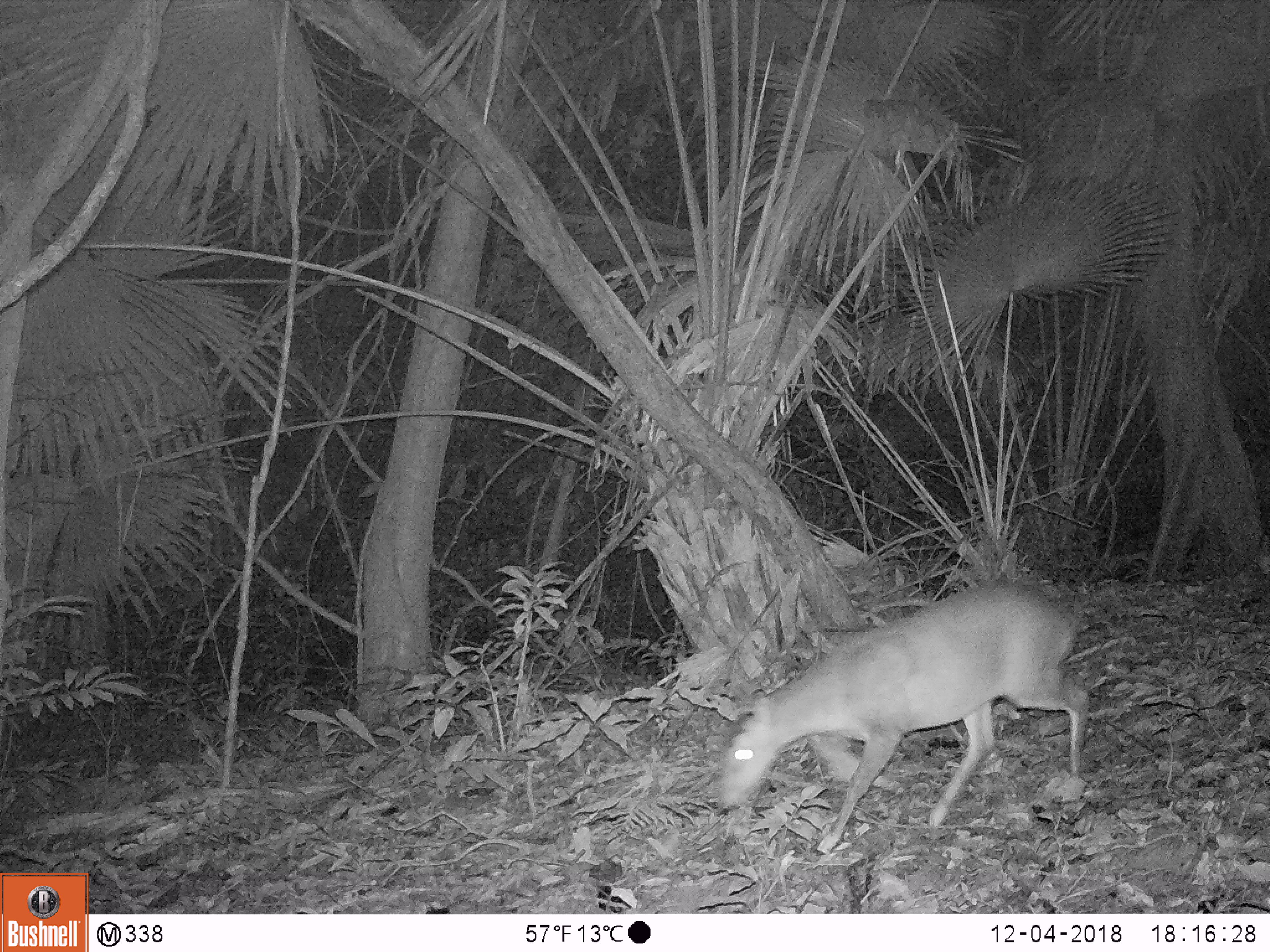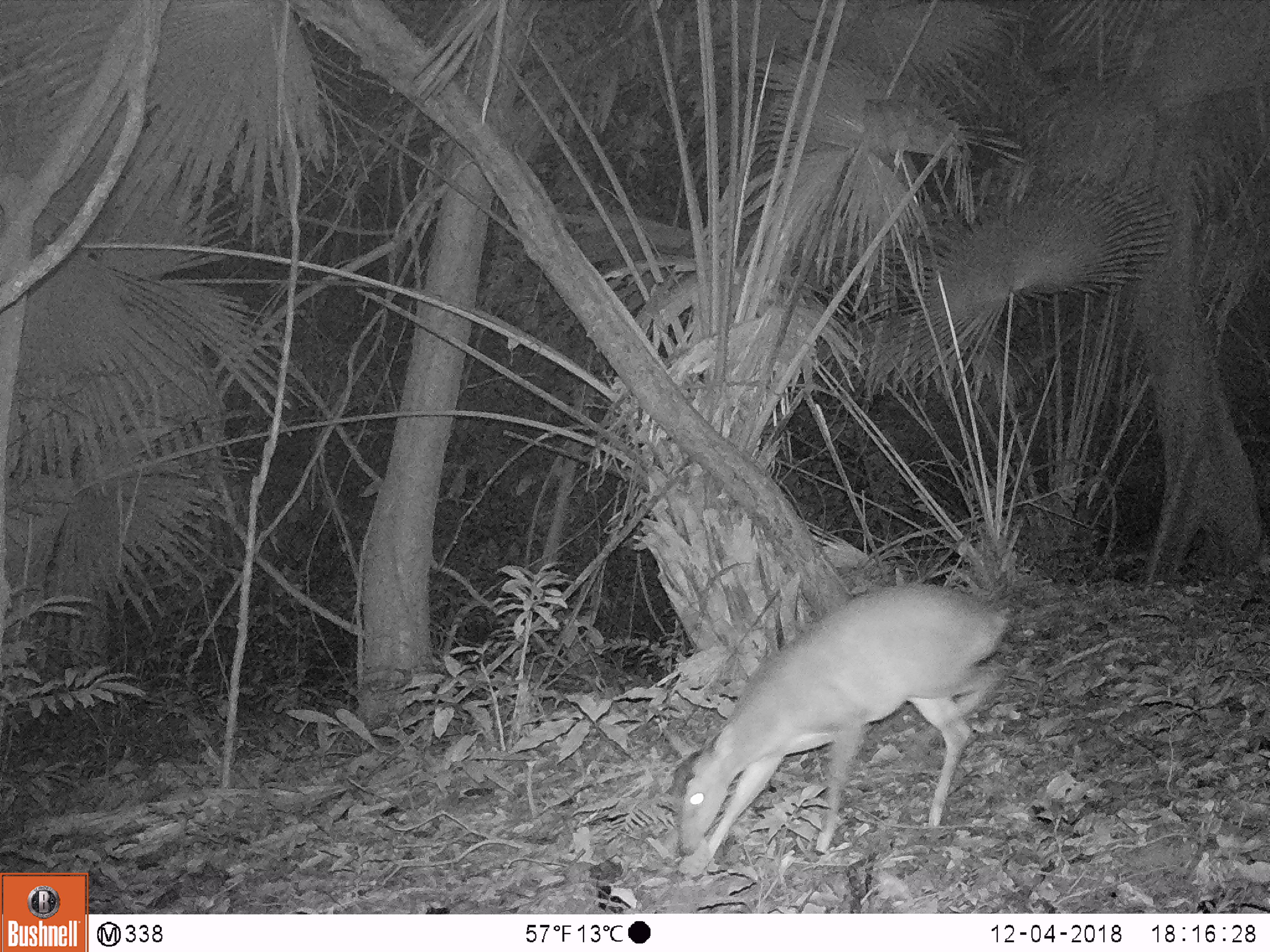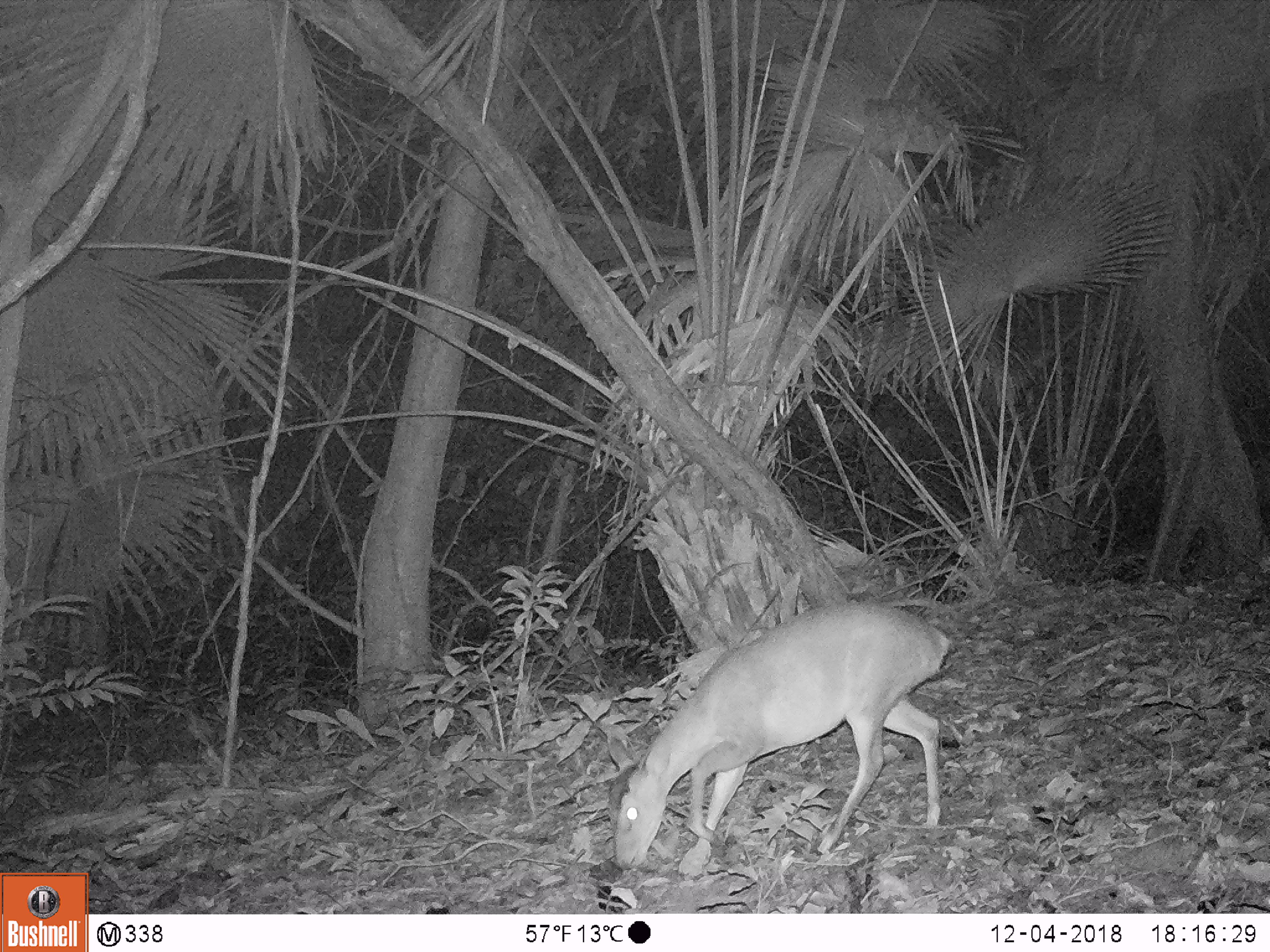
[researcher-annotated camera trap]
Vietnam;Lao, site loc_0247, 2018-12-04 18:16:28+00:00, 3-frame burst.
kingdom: Animalia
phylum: Chordata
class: Mammalia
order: Artiodactyla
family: Cervidae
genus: Muntiacus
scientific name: Muntiacus vuquangensis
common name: large-antlered muntjac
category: large antlered muntjac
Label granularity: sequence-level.